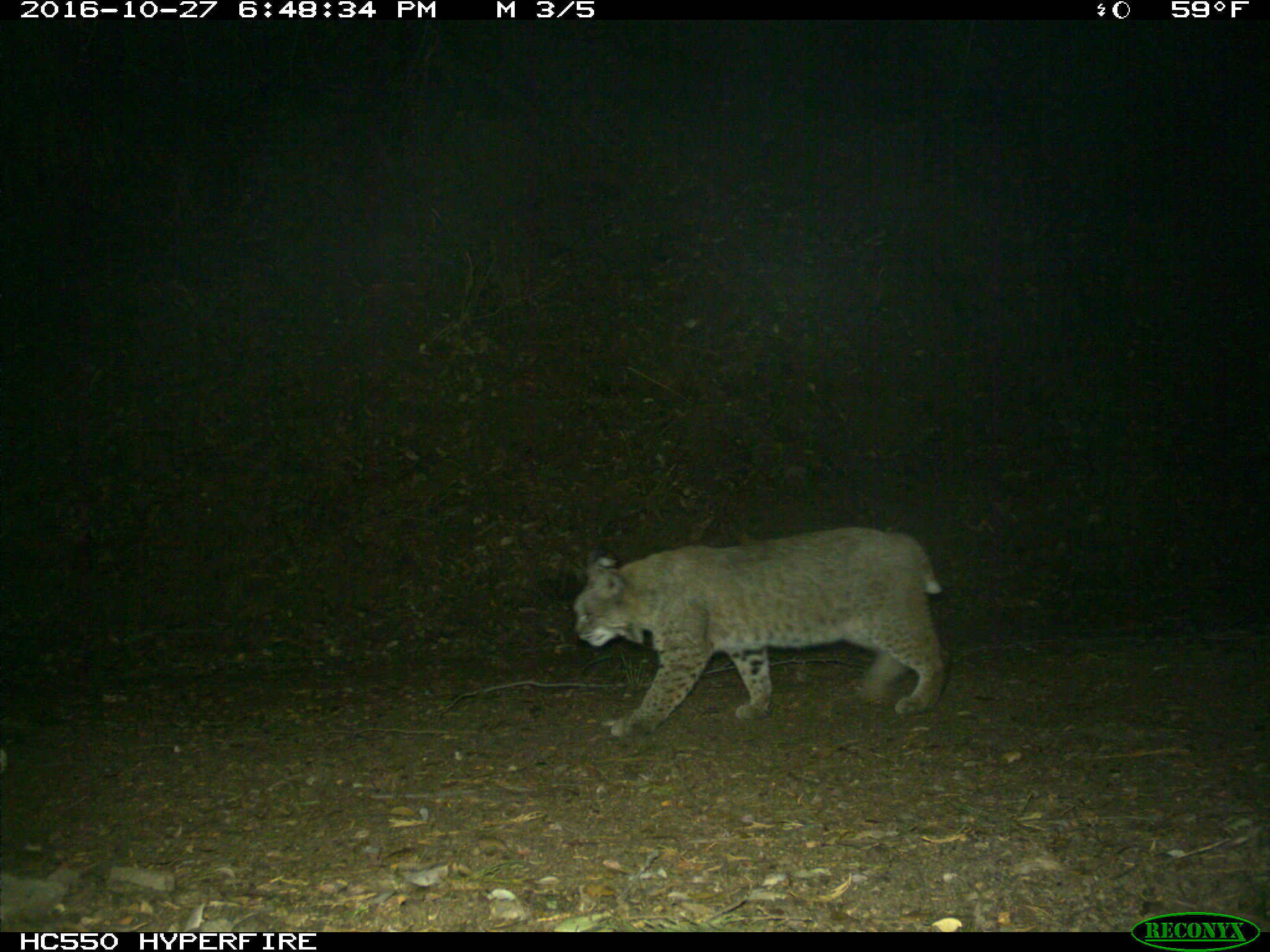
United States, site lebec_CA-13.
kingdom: Animalia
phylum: Chordata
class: Mammalia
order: Carnivora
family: Felidae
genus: Lynx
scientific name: Lynx rufus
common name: bobcat